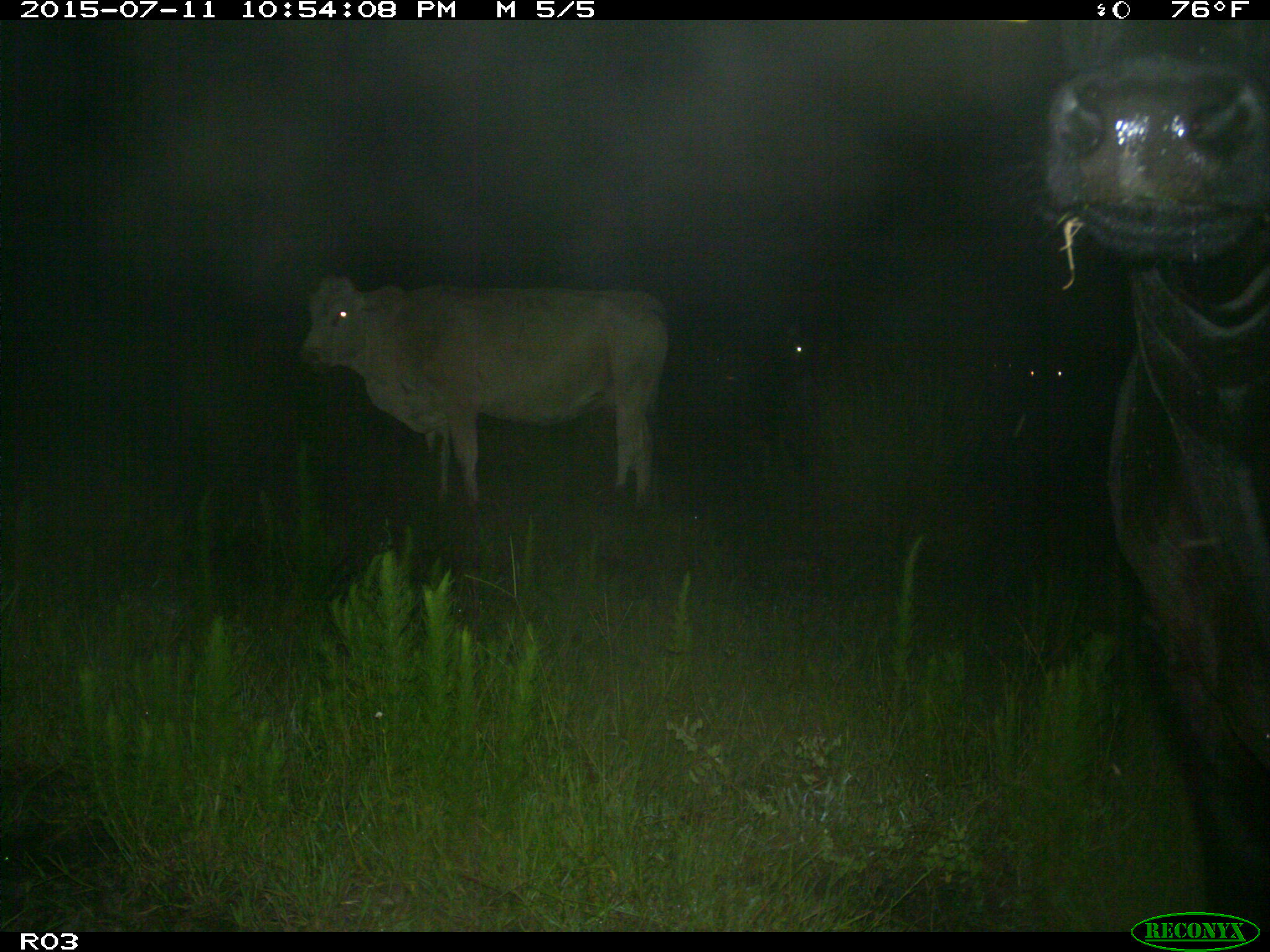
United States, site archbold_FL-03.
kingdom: Animalia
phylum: Chordata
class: Mammalia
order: Artiodactyla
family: Bovidae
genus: Bos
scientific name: Bos taurus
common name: domestic cow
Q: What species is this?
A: Bos taurus (domestic cow).